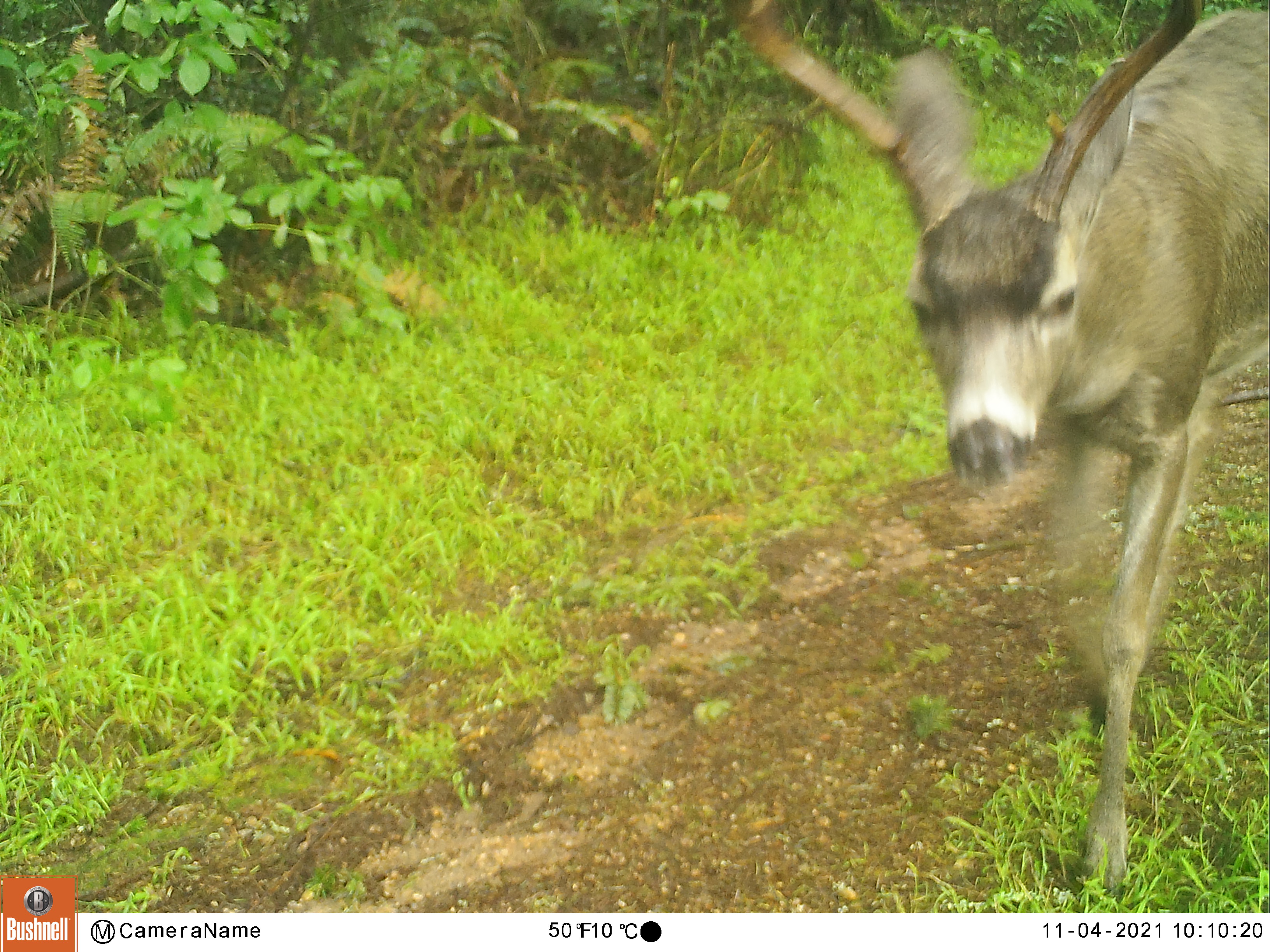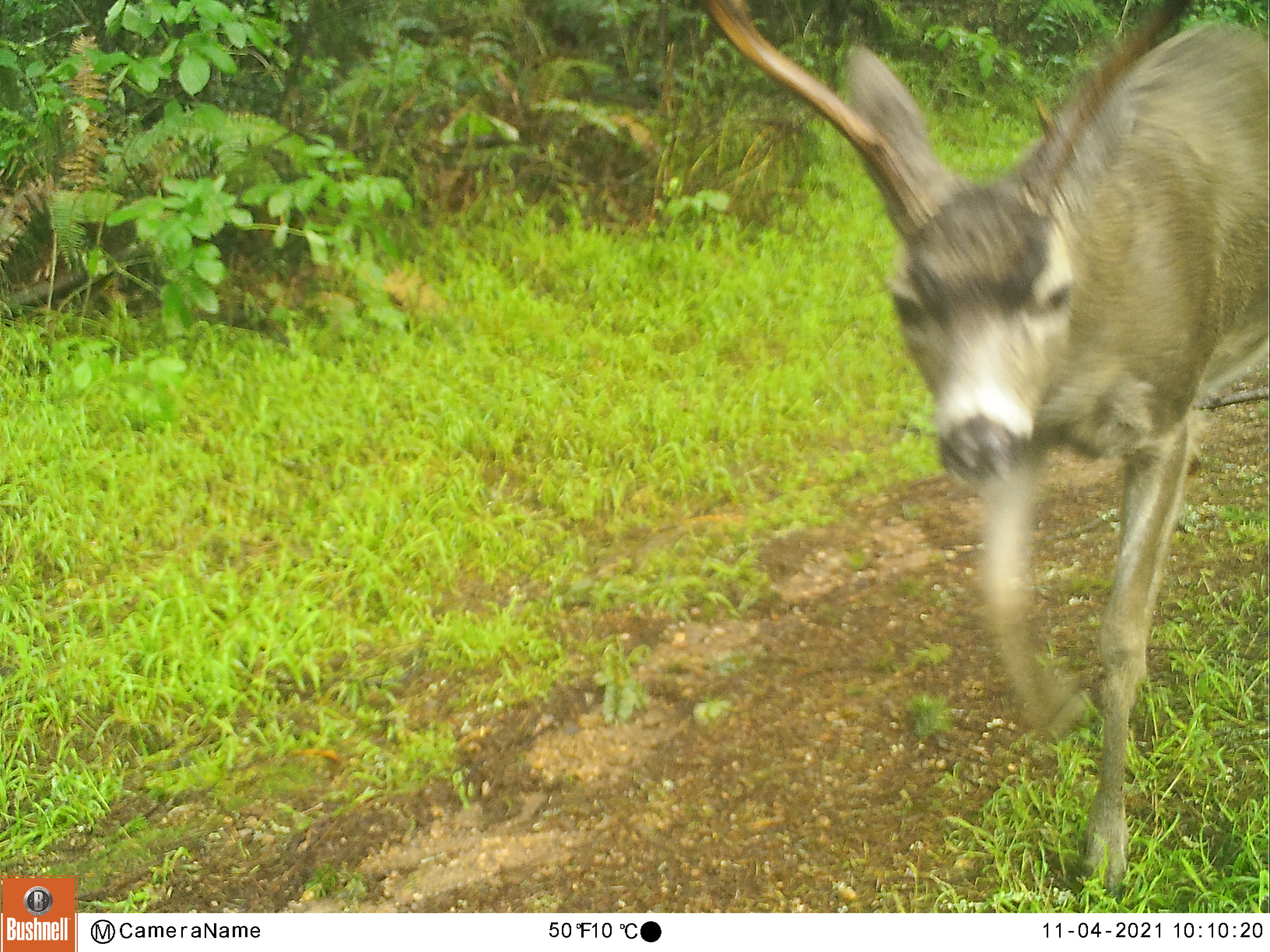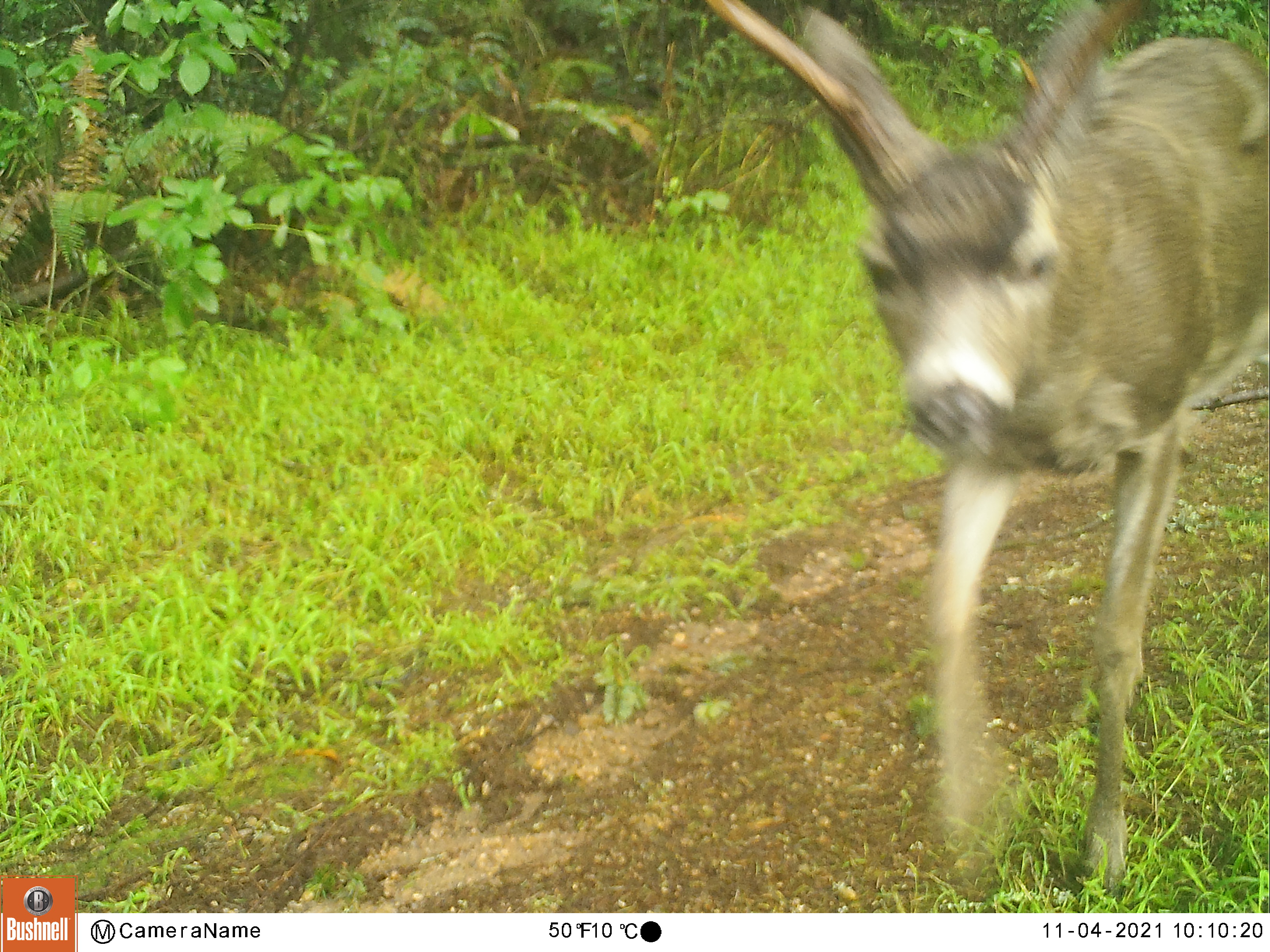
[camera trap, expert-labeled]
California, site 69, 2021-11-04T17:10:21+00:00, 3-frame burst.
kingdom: Animalia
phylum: Chordata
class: Mammalia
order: Artiodactyla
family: Cervidae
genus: Odocoileus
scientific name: Odocoileus hemionus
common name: mule deer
Mule deer (Odocoileus hemionus).